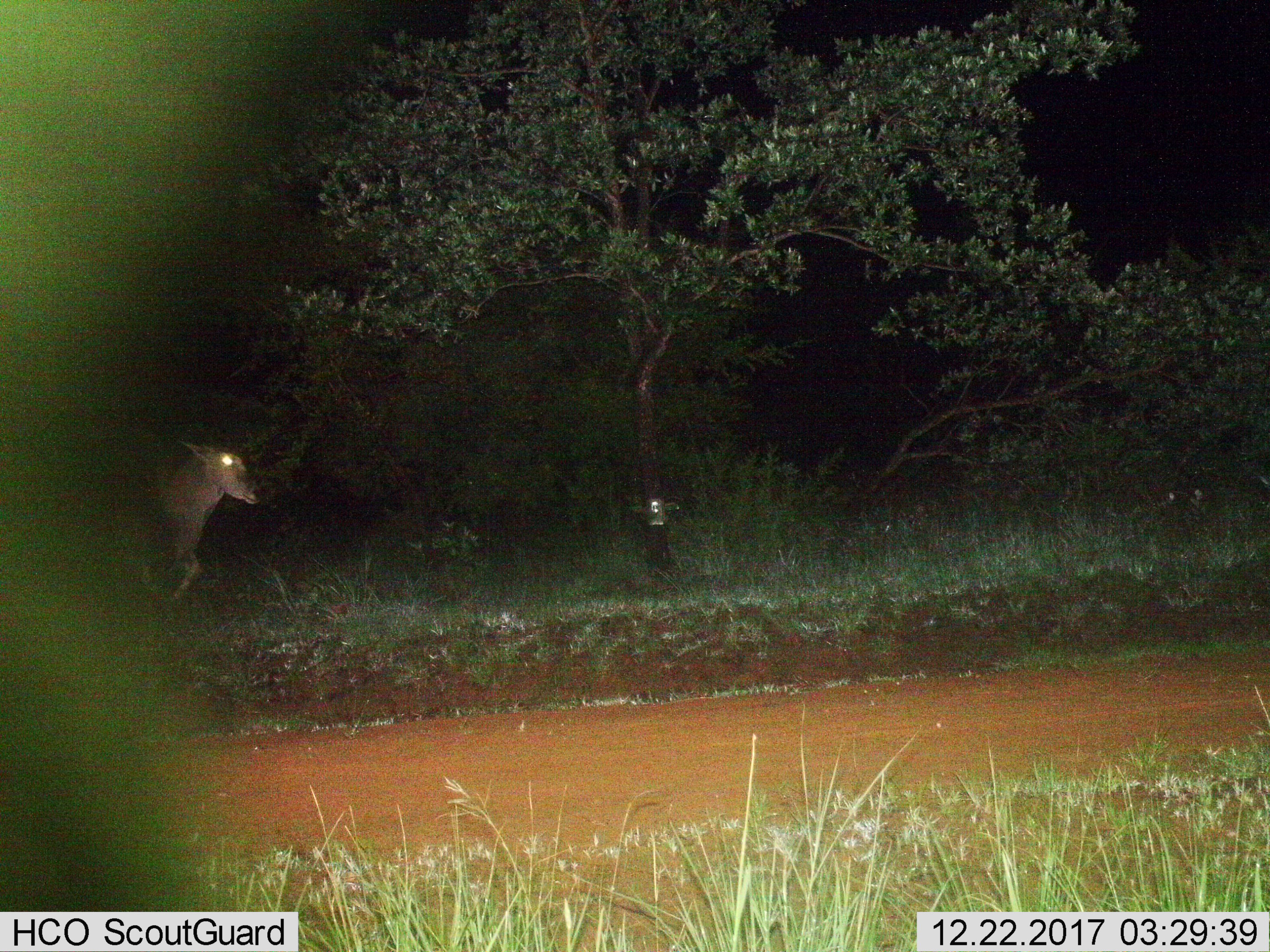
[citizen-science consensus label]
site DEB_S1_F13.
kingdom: Animalia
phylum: Chordata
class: Mammalia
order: Artiodactyla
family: Bovidae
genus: Tragelaphus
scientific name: Tragelaphus oryx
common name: eland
Eland (Tragelaphus oryx), count 1. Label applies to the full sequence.